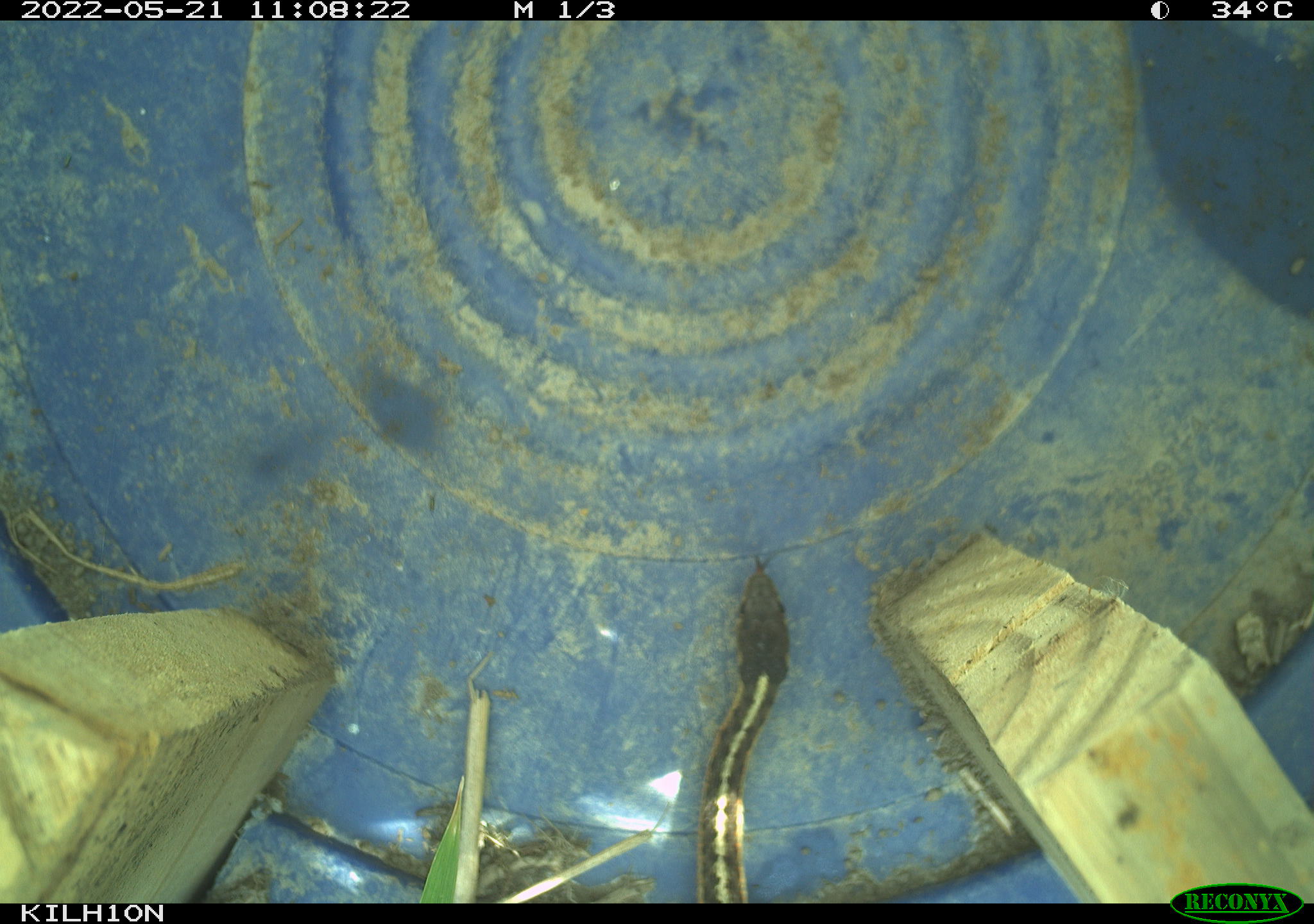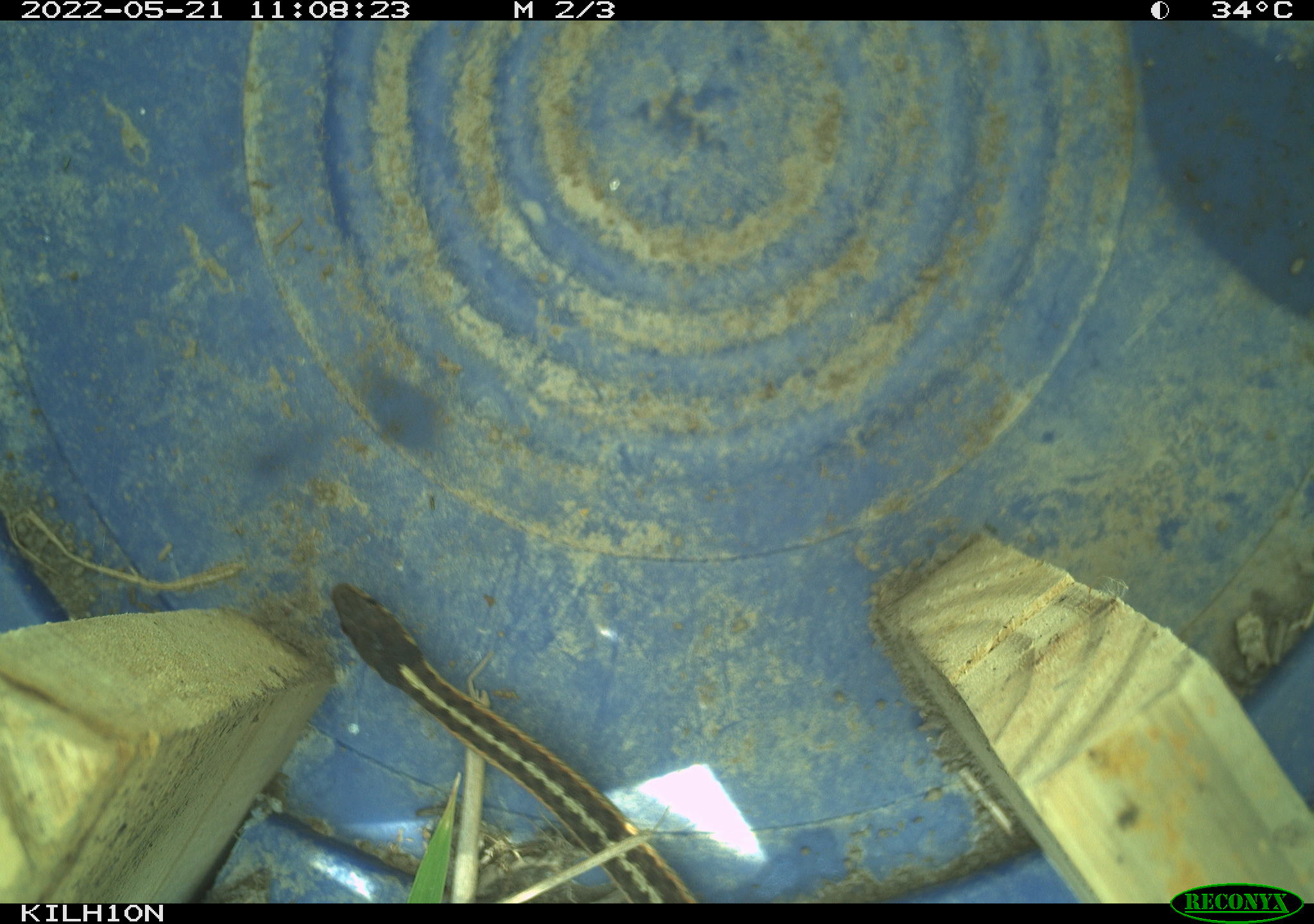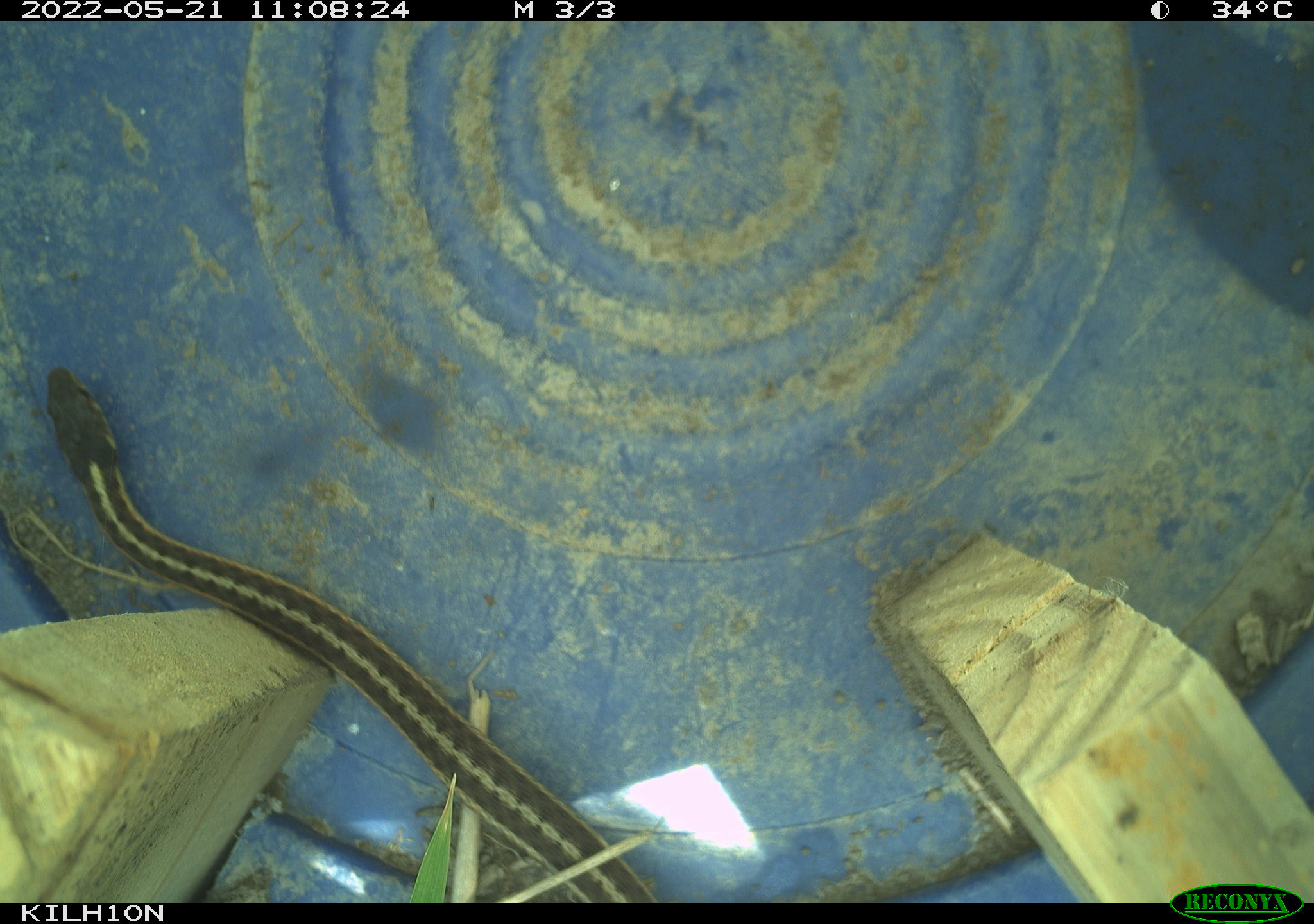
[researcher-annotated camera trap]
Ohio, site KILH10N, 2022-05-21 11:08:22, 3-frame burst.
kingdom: Animalia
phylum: Chordata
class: Reptilia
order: Squamata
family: Colubridae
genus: Thamnophis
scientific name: Thamnophis sirtalis sirtalis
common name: eastern gartersnake